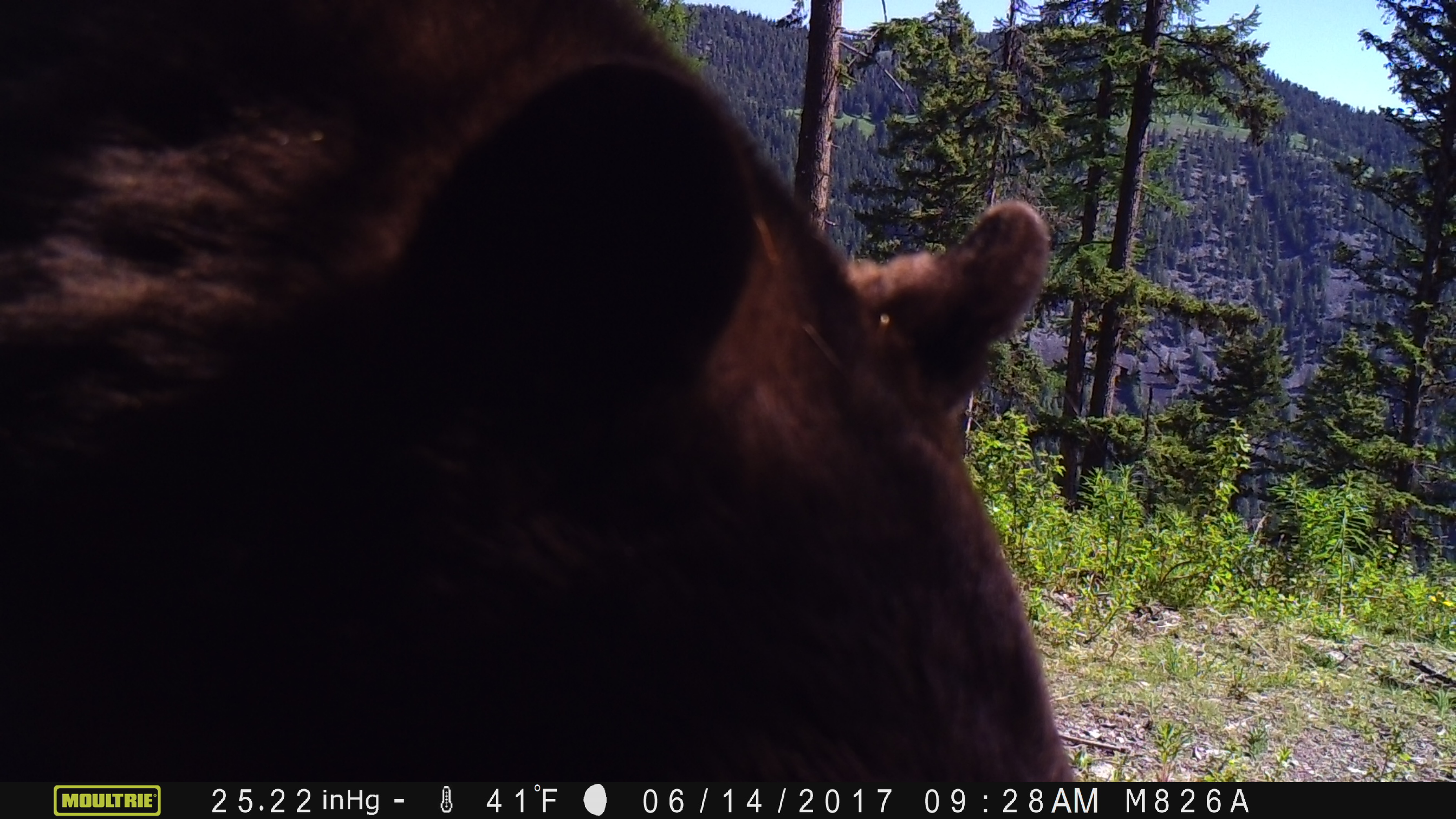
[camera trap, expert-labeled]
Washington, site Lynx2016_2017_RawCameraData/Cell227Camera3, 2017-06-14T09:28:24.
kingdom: Animalia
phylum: Chordata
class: Mammalia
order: Carnivora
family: Ursidae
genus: Ursus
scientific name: Ursus americanus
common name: american black bear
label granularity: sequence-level